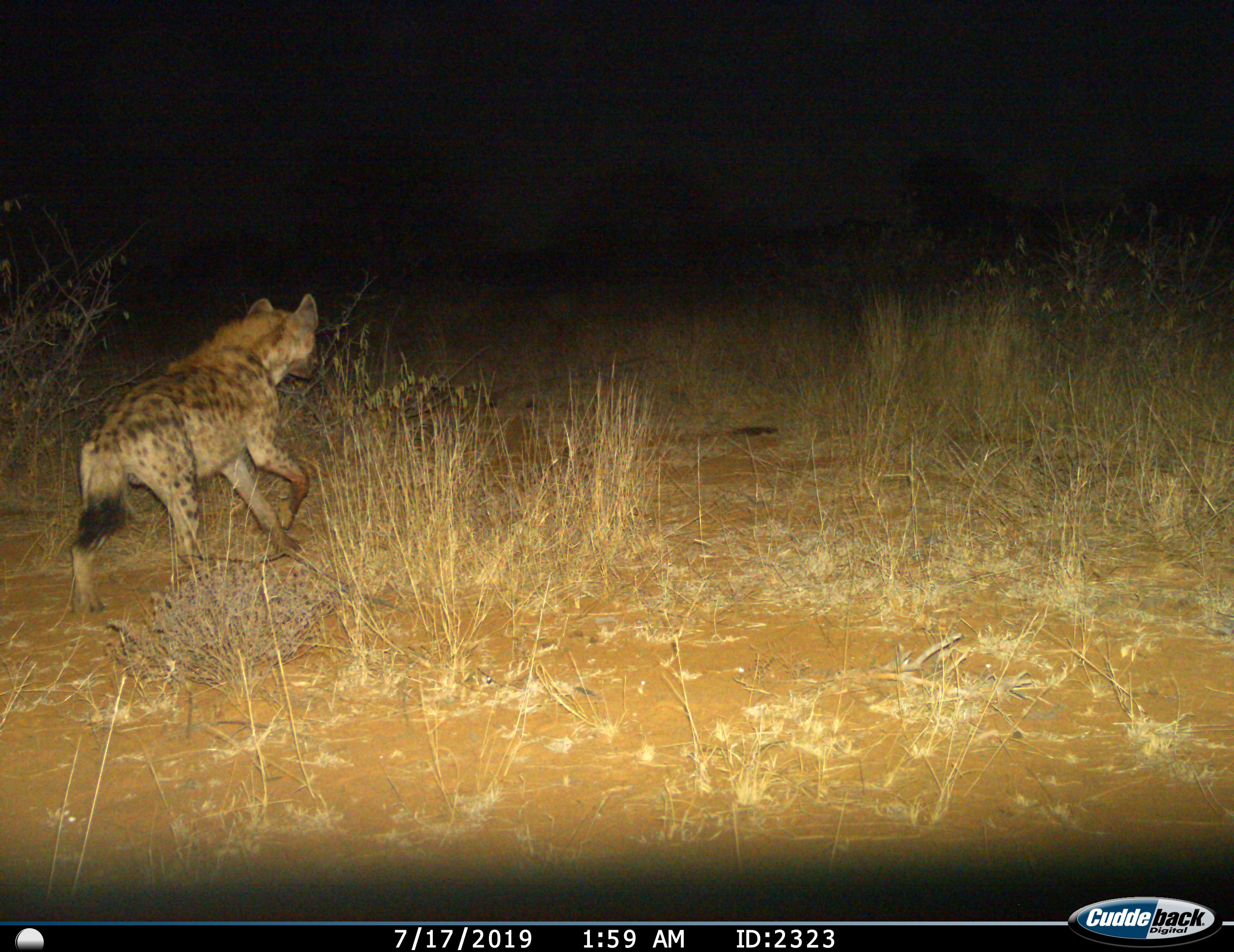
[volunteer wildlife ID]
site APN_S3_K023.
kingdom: Animalia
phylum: Chordata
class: Mammalia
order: Carnivora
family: Hyaenidae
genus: Crocuta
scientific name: Crocuta crocuta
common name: spotted hyena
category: hyenaspotted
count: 1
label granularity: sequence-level